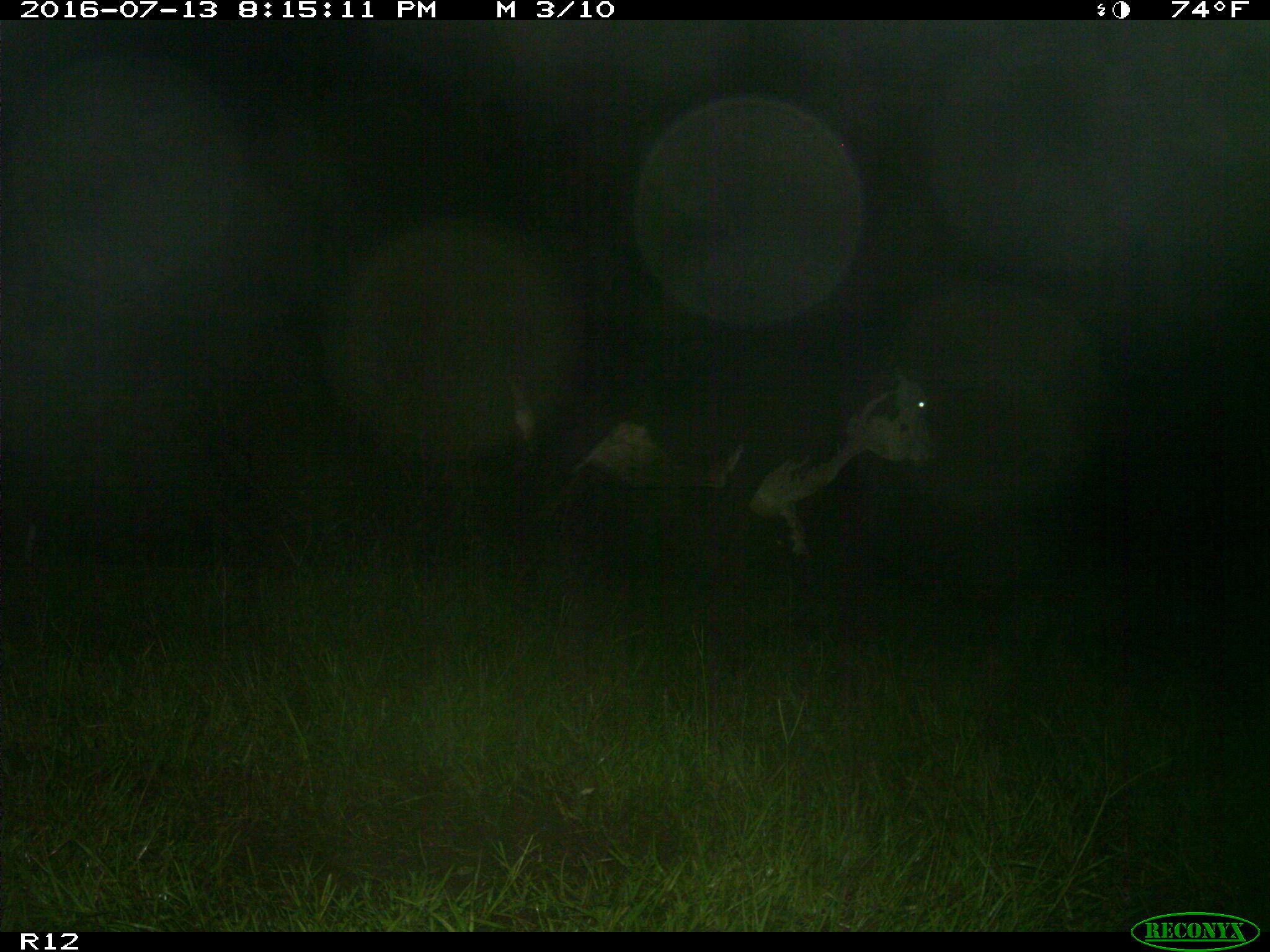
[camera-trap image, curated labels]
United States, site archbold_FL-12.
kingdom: Animalia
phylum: Chordata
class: Mammalia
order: Artiodactyla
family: Bovidae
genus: Bos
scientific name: Bos taurus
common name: domestic cow